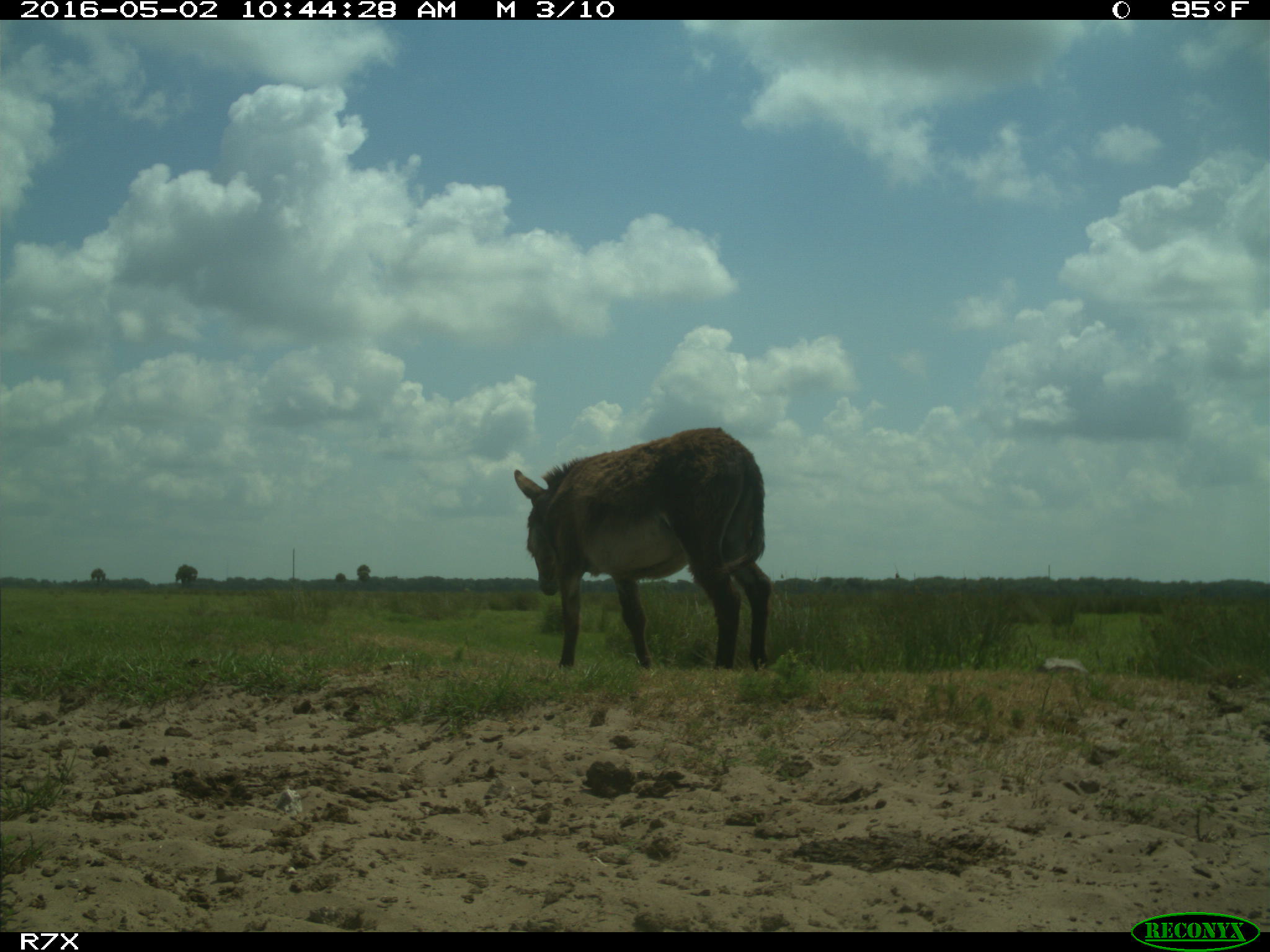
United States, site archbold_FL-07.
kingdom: Animalia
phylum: Chordata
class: Mammalia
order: Artiodactyla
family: Bovidae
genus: Bos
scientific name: Bos taurus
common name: domestic cow